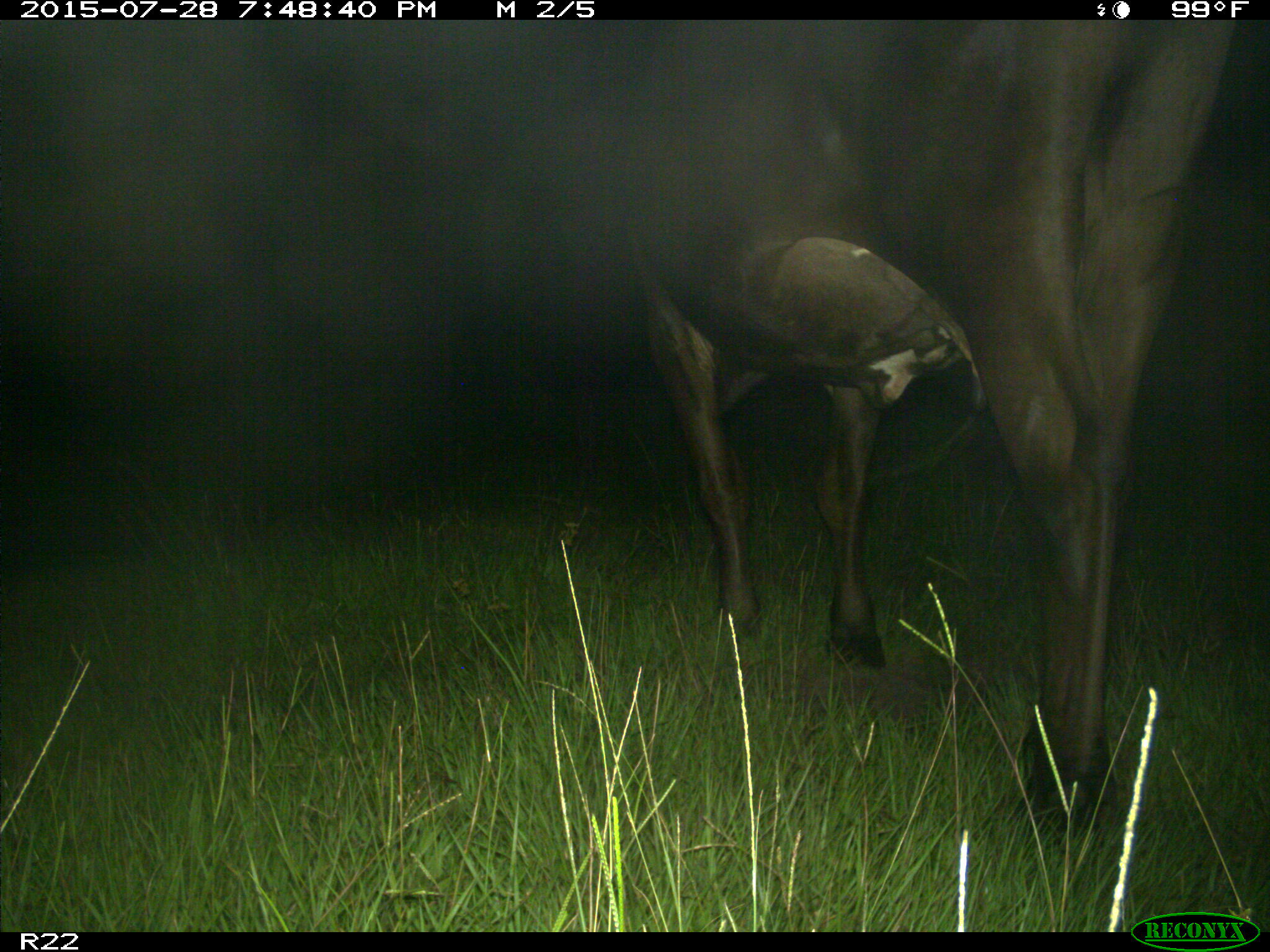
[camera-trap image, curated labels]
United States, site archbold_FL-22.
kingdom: Animalia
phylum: Chordata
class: Mammalia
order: Artiodactyla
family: Bovidae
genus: Bos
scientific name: Bos taurus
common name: domestic cow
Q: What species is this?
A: Bos taurus (domestic cow).